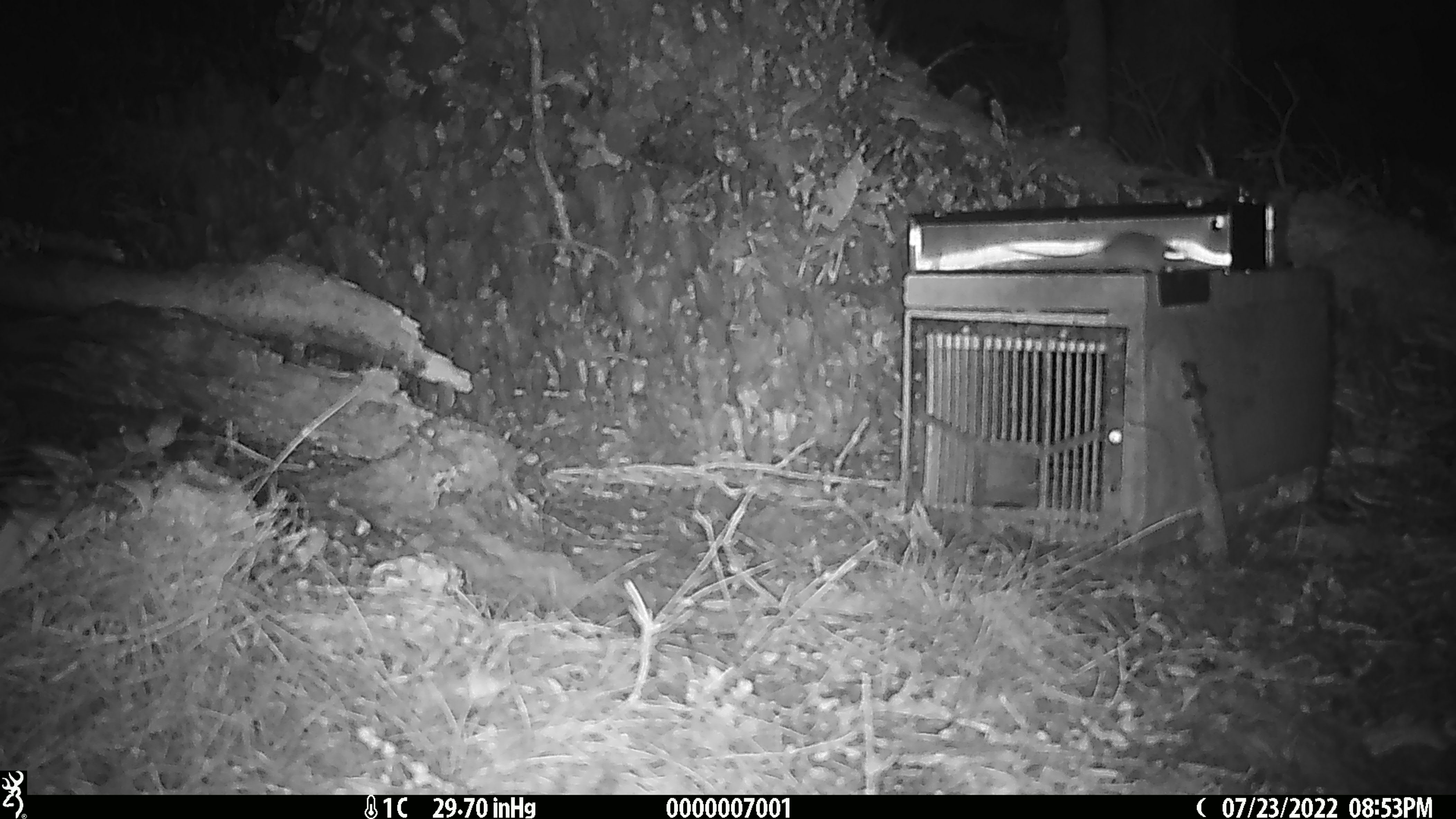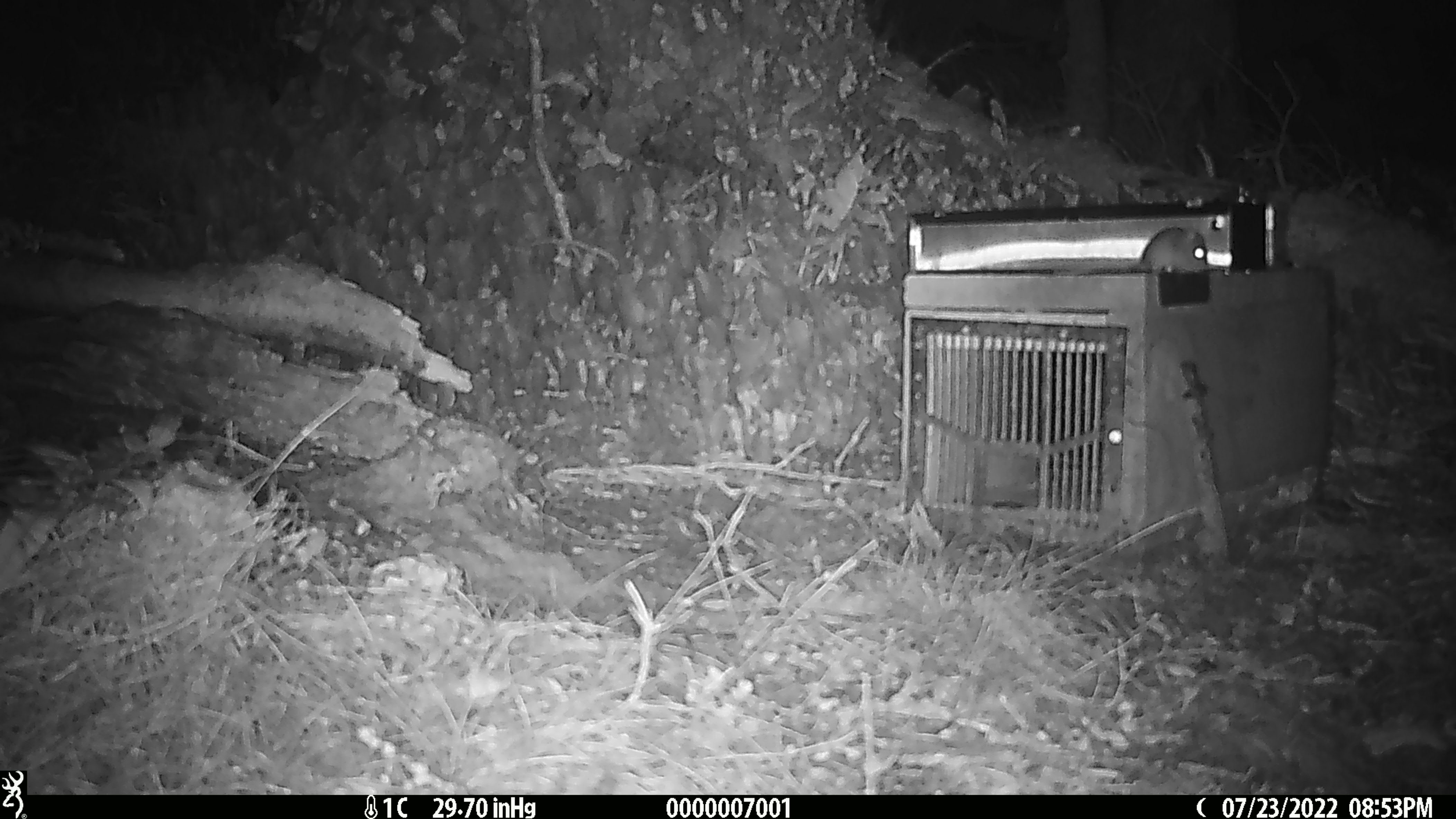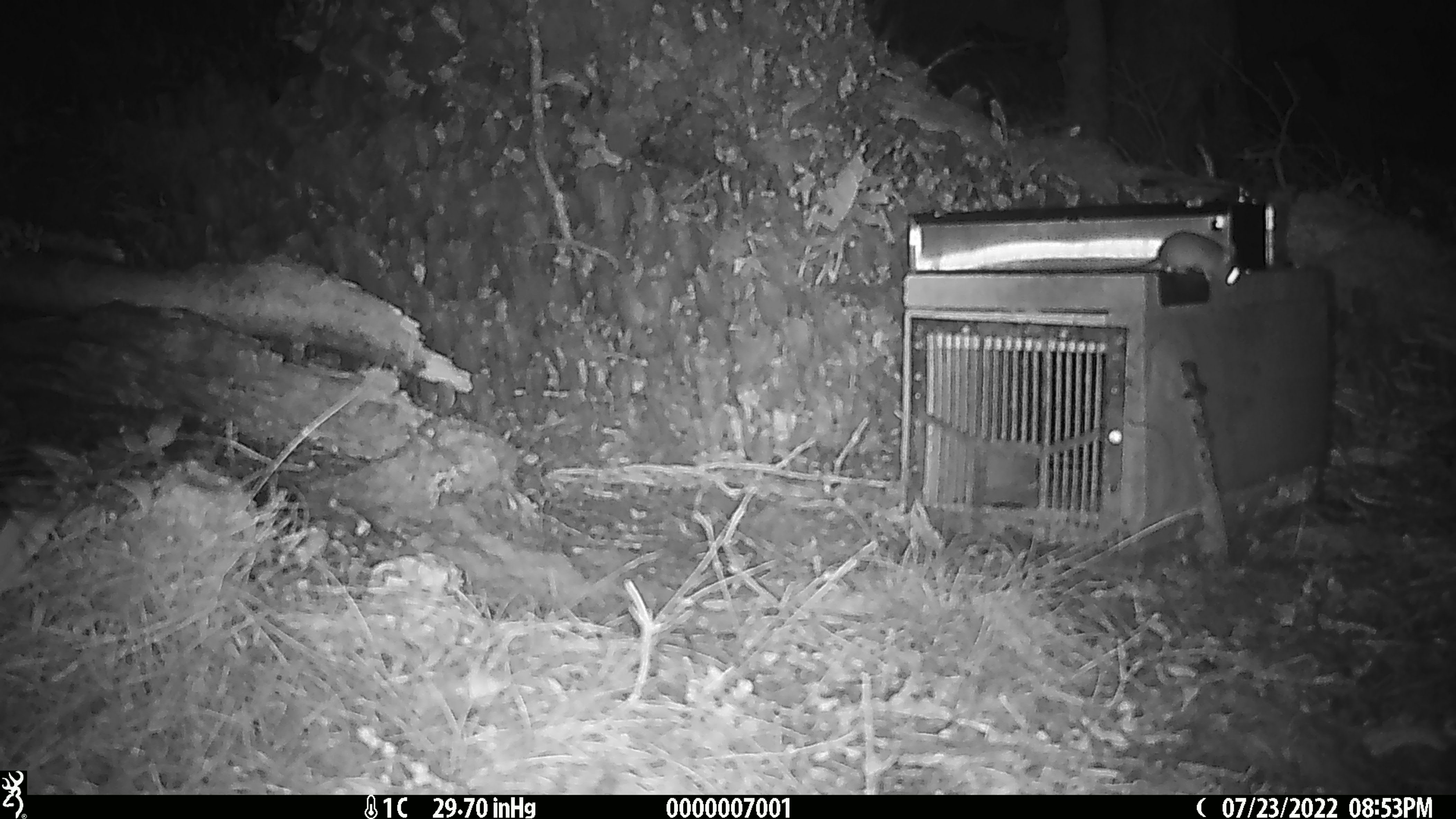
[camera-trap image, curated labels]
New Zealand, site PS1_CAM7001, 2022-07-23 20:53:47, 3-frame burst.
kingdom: Animalia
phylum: Chordata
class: Mammalia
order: Rodentia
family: Muridae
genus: Mus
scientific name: Mus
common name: mouse